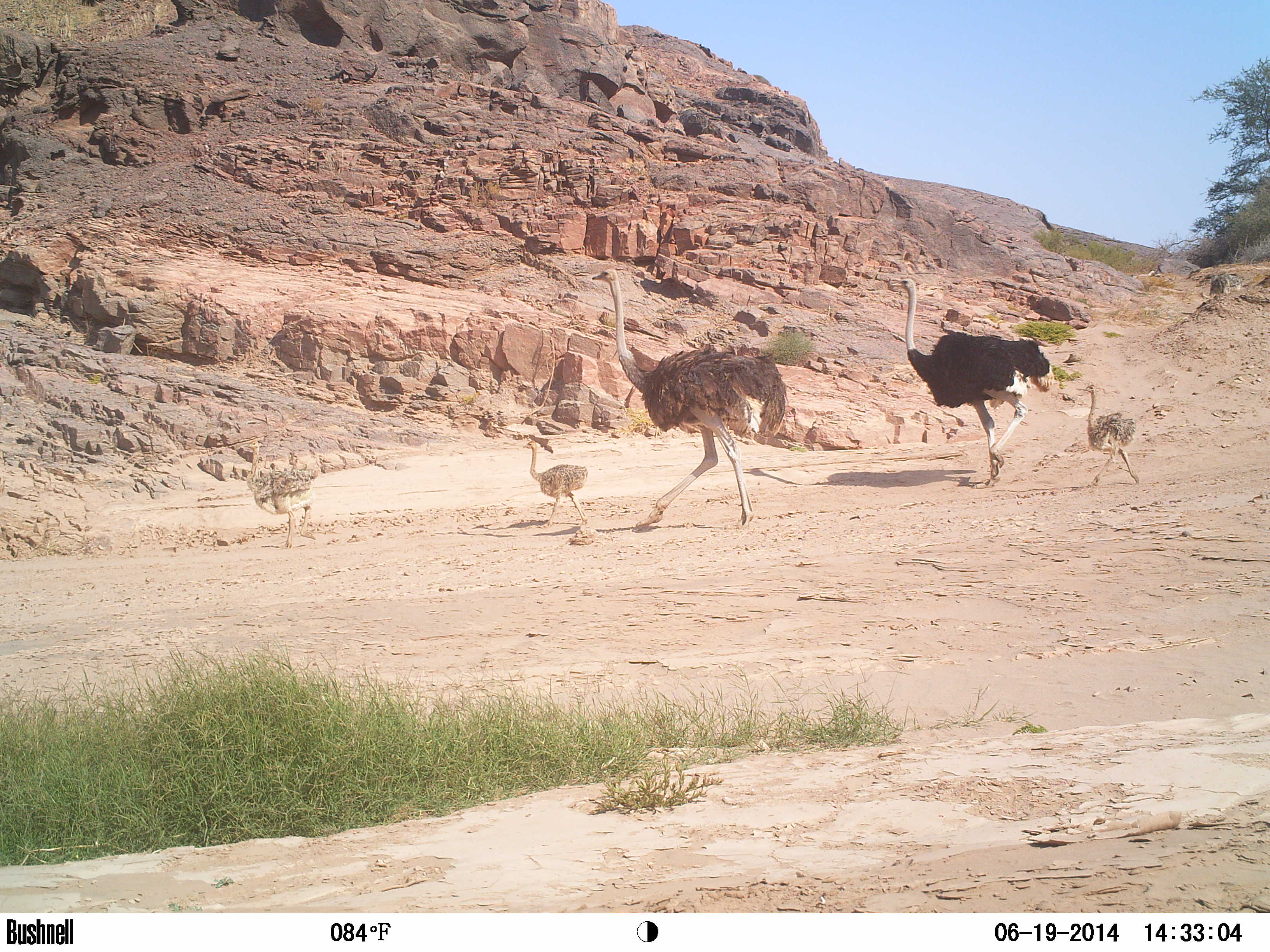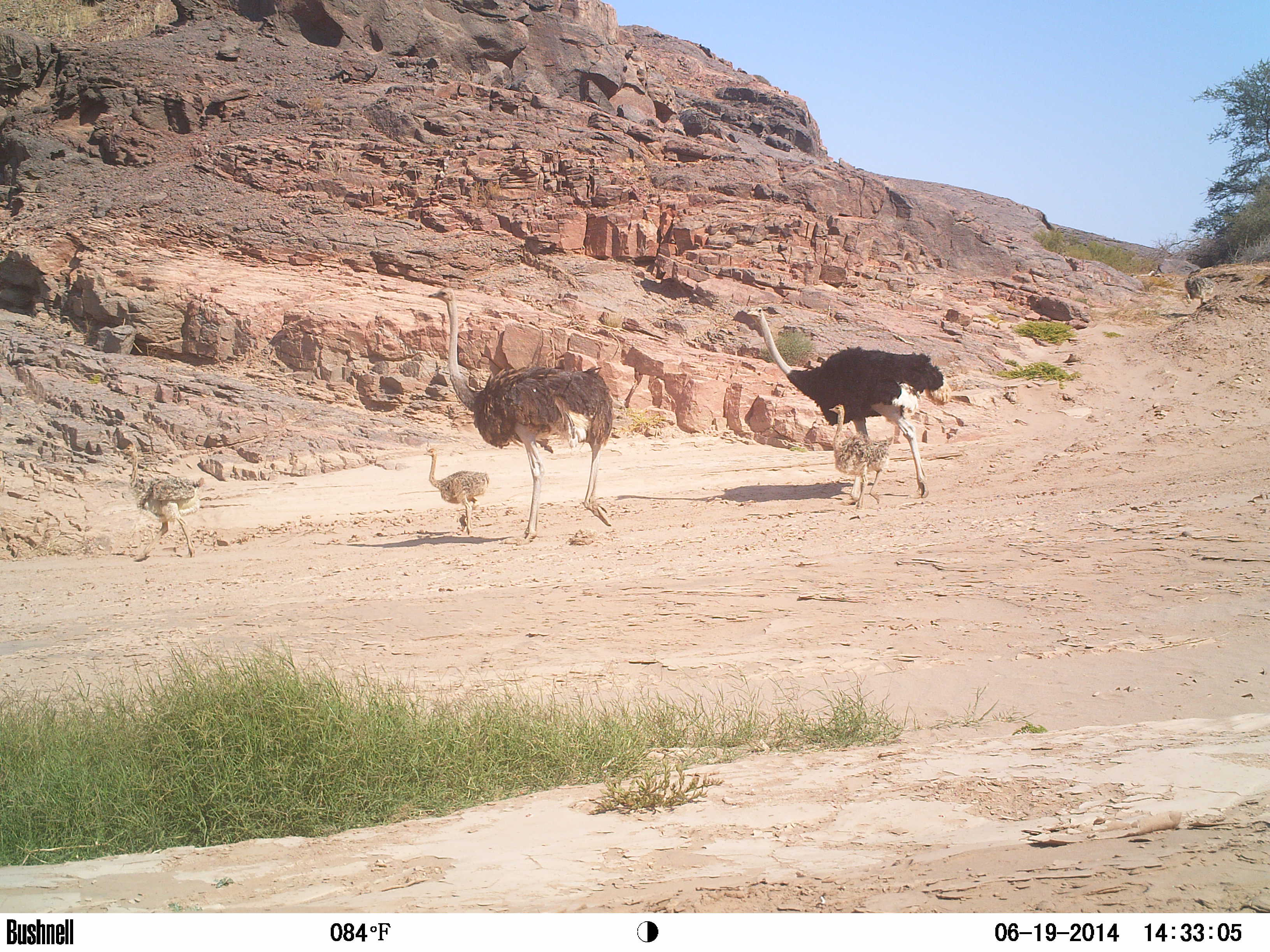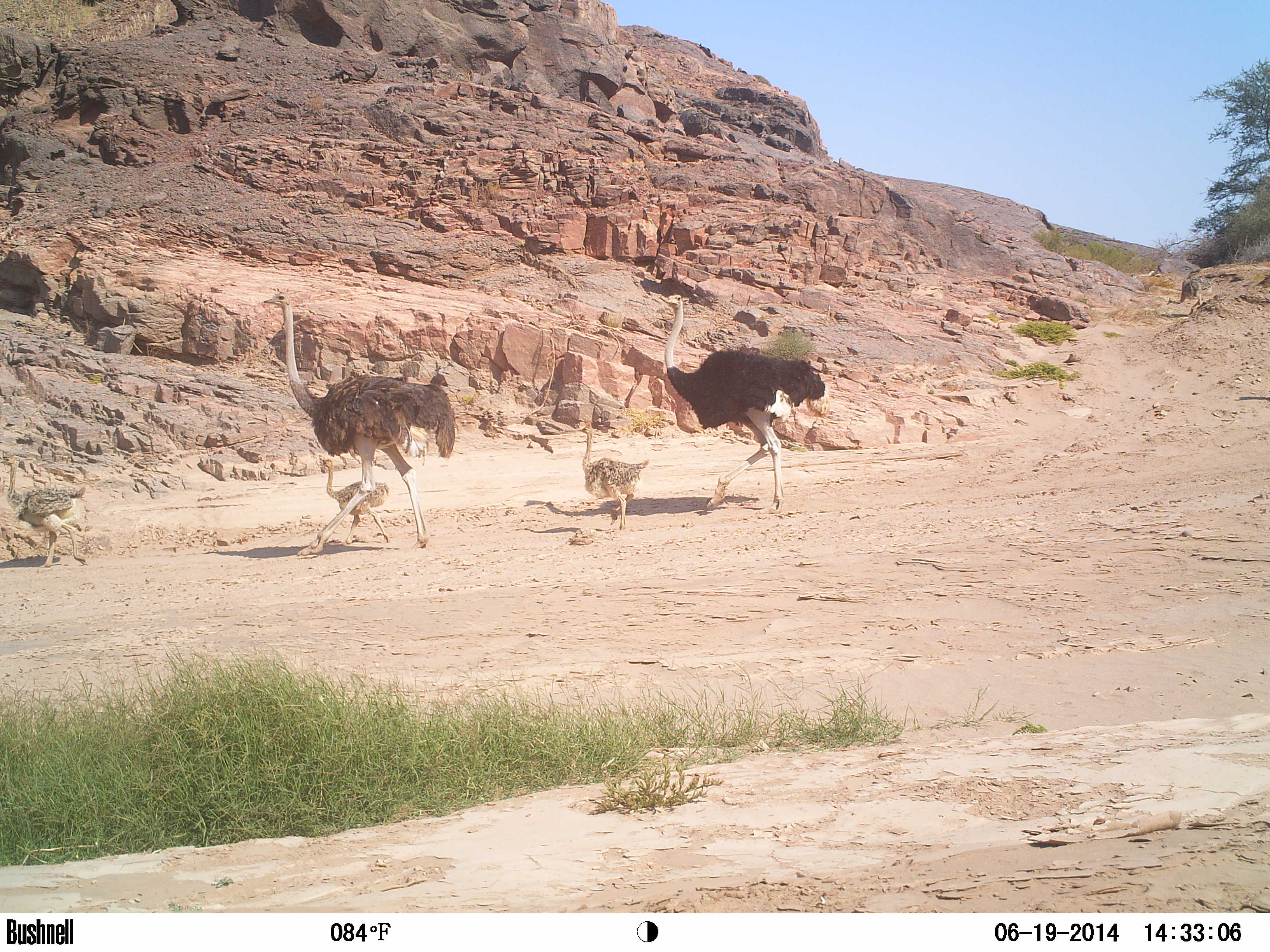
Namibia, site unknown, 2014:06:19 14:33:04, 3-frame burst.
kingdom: Animalia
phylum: Chordata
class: Aves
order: Struthioniformes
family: Struthionidae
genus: Struthio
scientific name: Struthio camelus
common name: common ostrich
Struthio camelus (common ostrich).